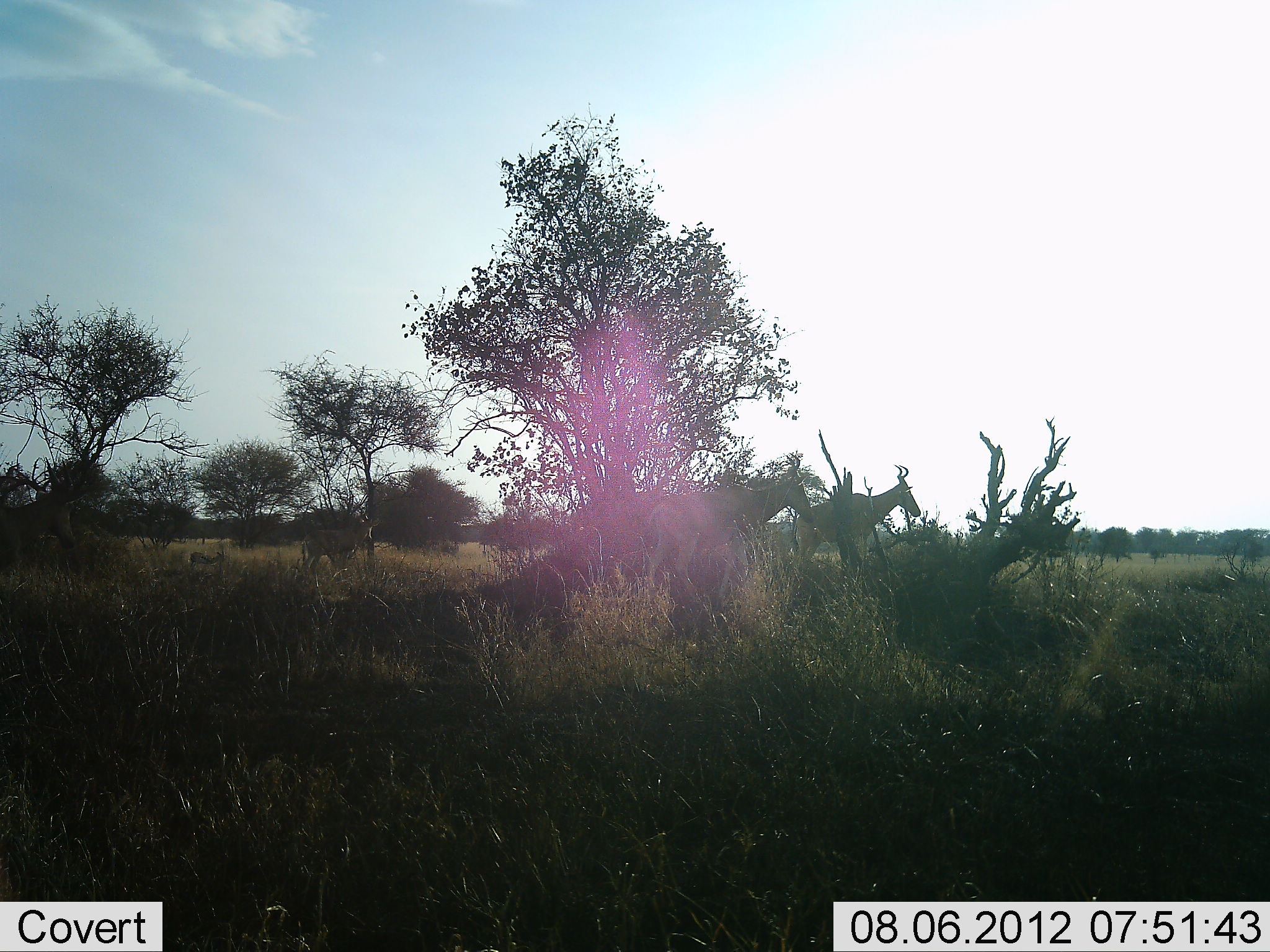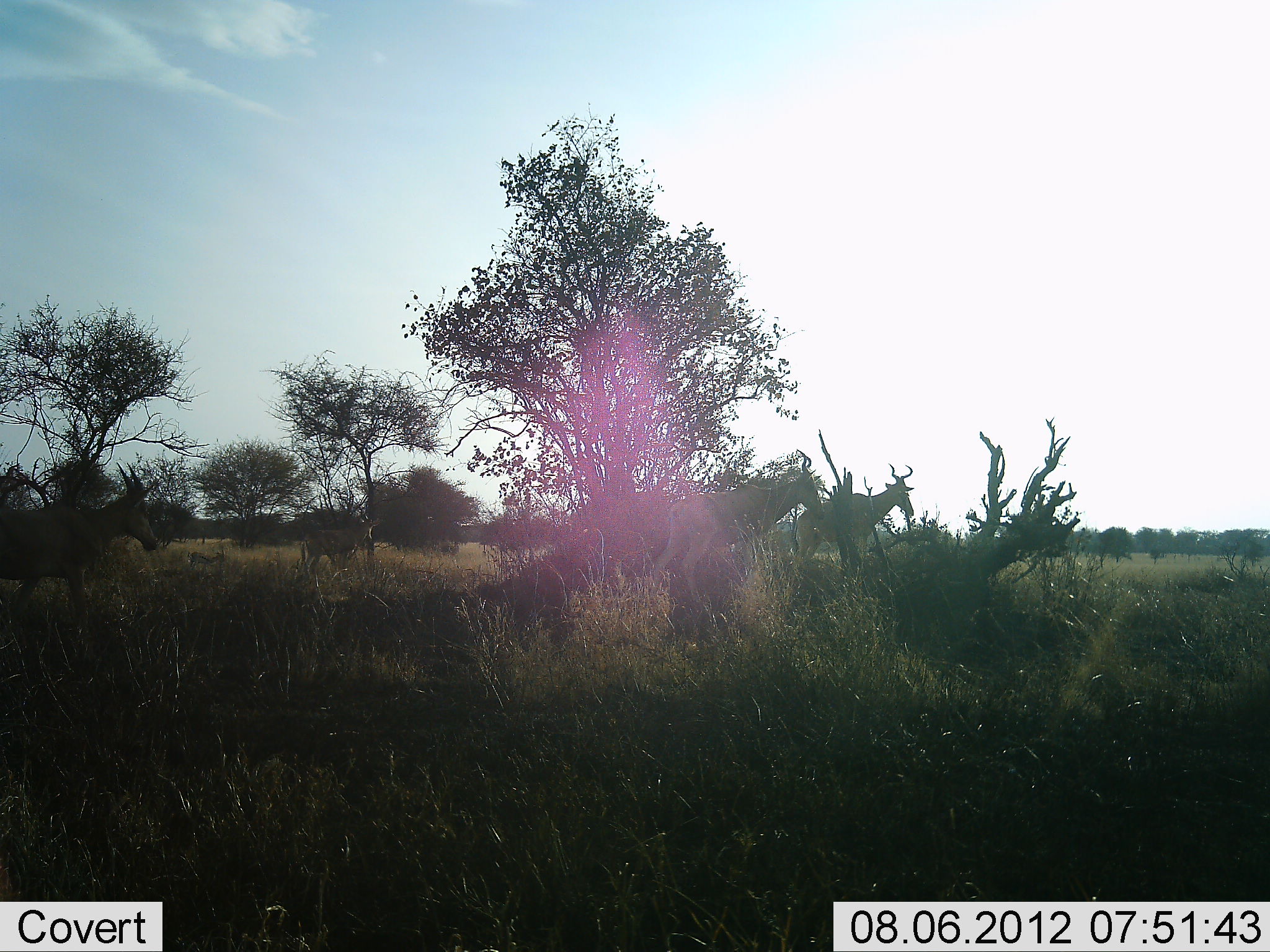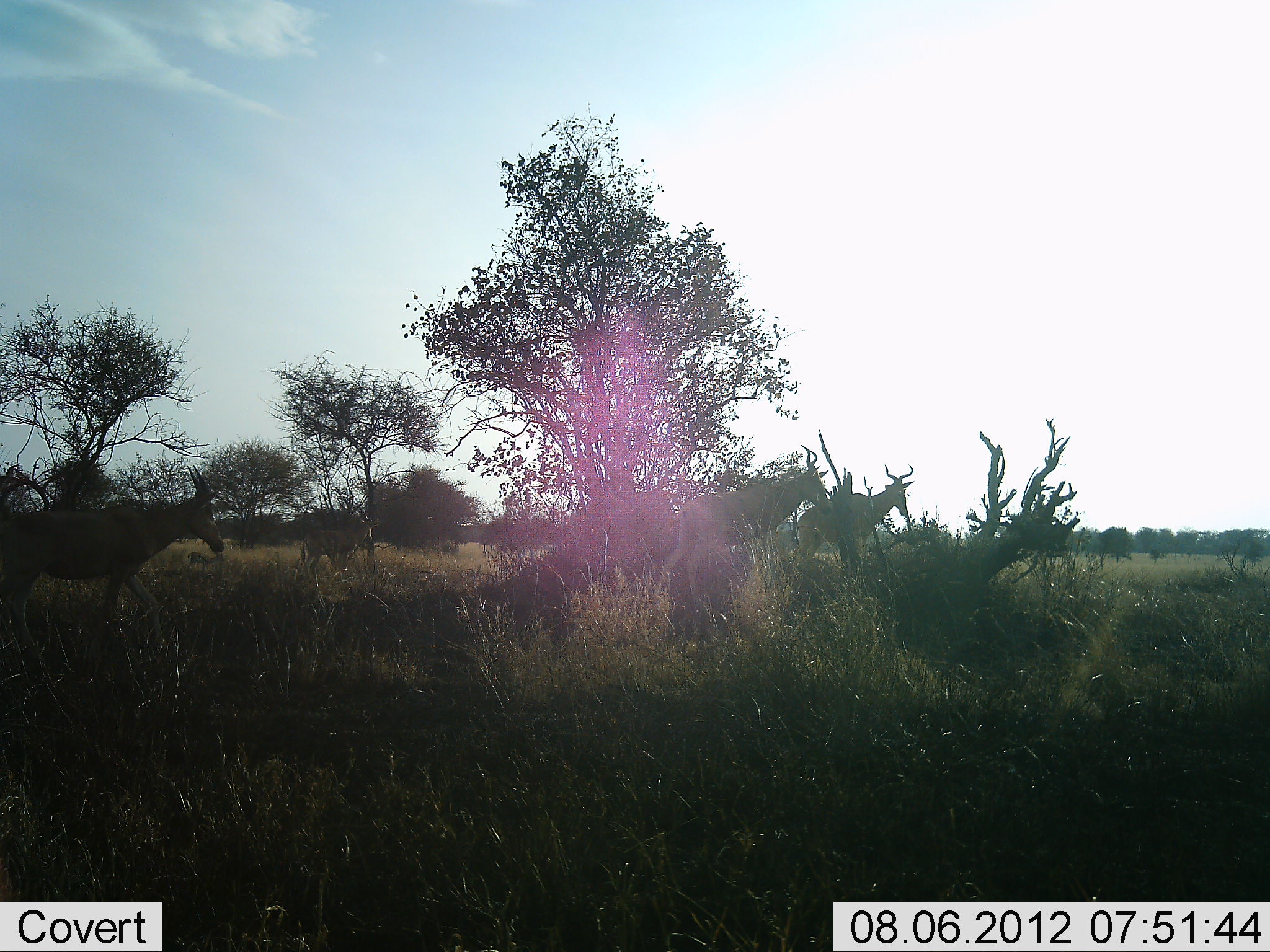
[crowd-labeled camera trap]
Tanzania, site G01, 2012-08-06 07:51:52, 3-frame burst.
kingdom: Animalia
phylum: Chordata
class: Mammalia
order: Artiodactyla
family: Bovidae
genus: Alcelaphus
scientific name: Alcelaphus buselaphus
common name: hartebeest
Hartebeest (Alcelaphus buselaphus), count 4. Behavior (volunteer vote fractions): standing 90%, resting 10%, moving 80%, interacting 0%. Young present (vote fraction): 10%. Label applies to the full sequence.